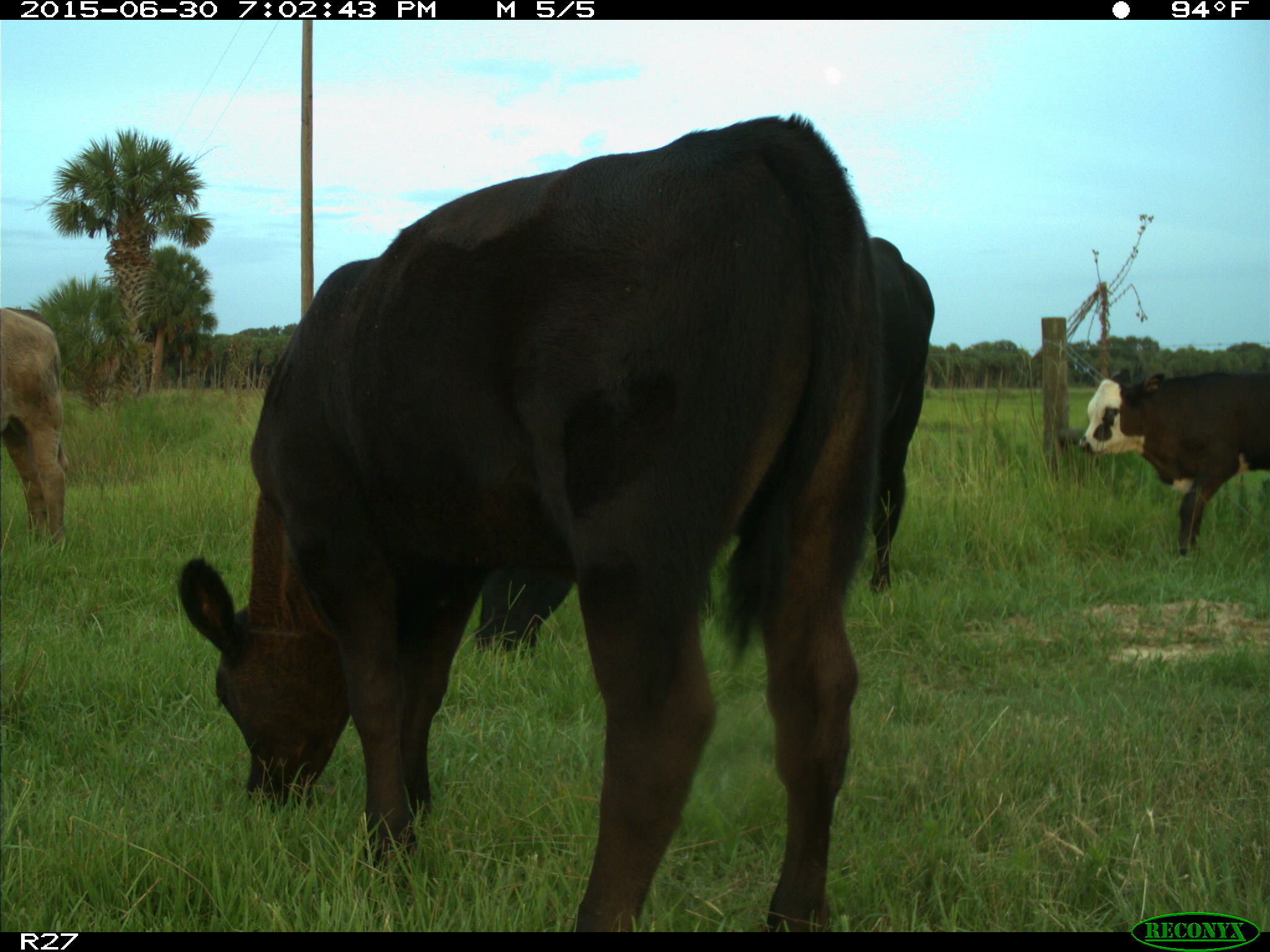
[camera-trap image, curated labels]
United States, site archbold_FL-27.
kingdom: Animalia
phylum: Chordata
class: Mammalia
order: Artiodactyla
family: Bovidae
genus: Bos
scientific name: Bos taurus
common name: domestic cow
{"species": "Bos taurus (domestic cow)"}